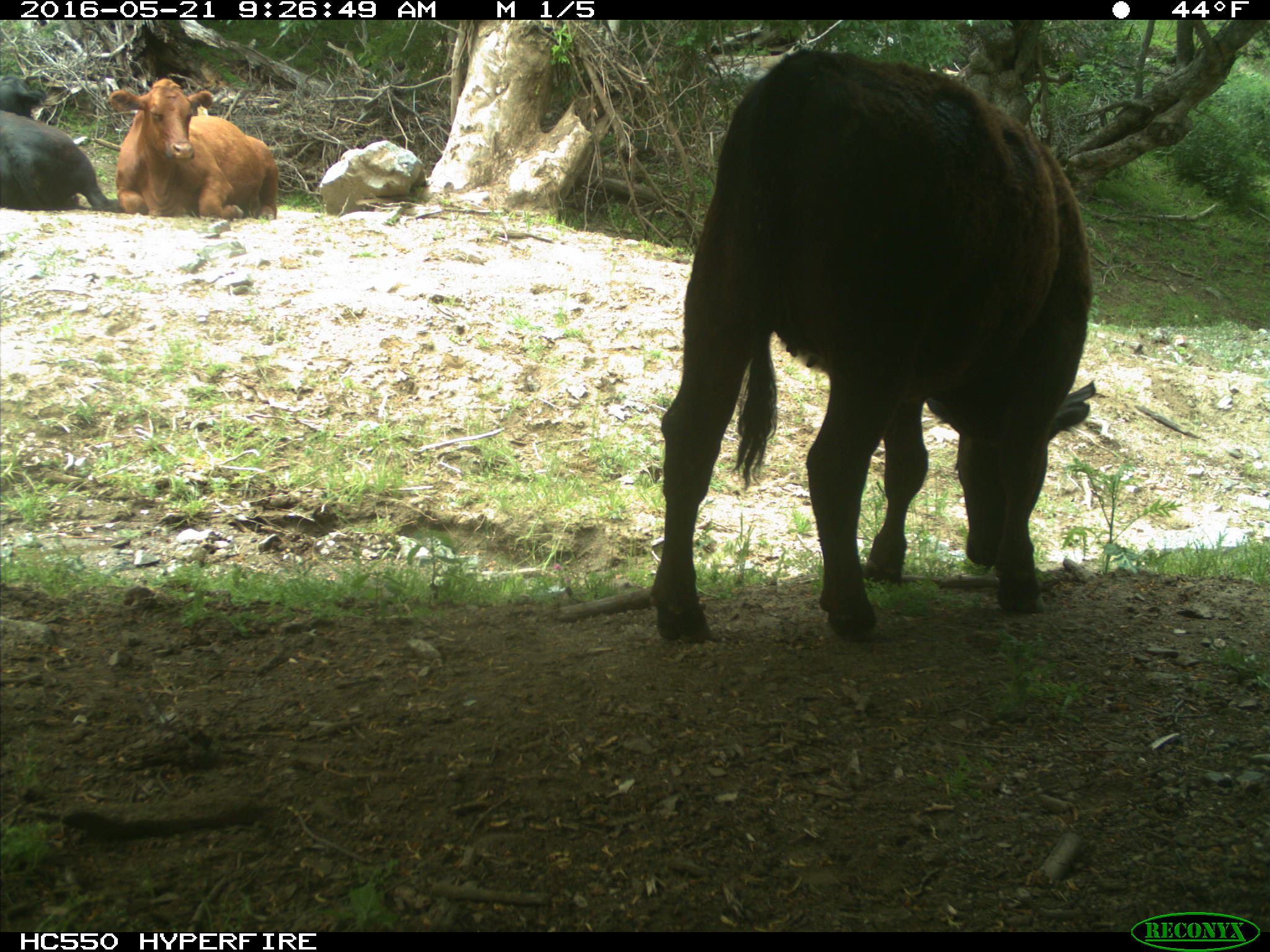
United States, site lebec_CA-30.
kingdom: Animalia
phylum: Chordata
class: Mammalia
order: Artiodactyla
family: Bovidae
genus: Bos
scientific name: Bos taurus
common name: domestic cow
Bos taurus (domestic cow).